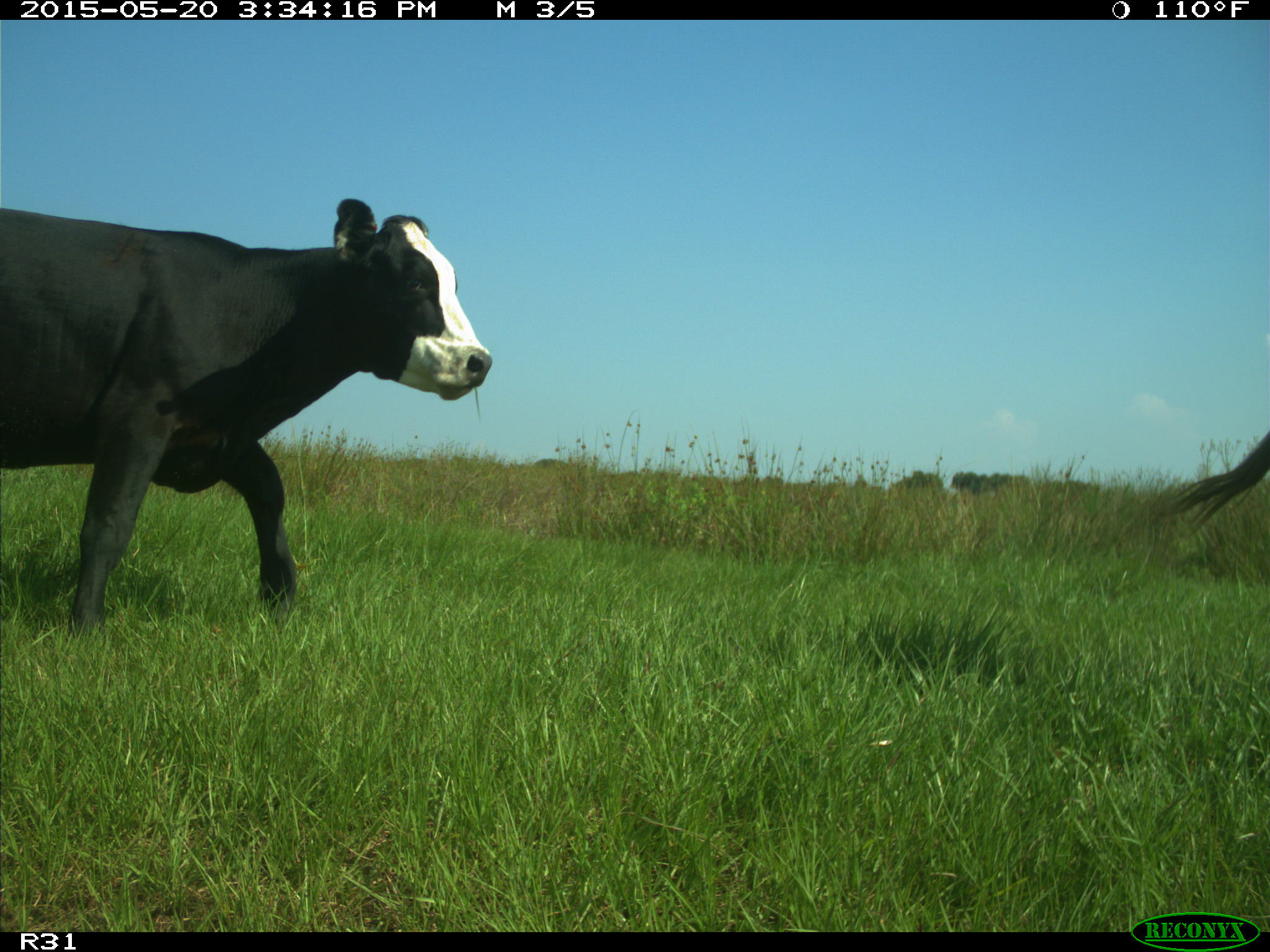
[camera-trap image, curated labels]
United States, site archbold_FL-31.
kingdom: Animalia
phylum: Chordata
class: Mammalia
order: Artiodactyla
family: Bovidae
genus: Bos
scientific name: Bos taurus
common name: domestic cow